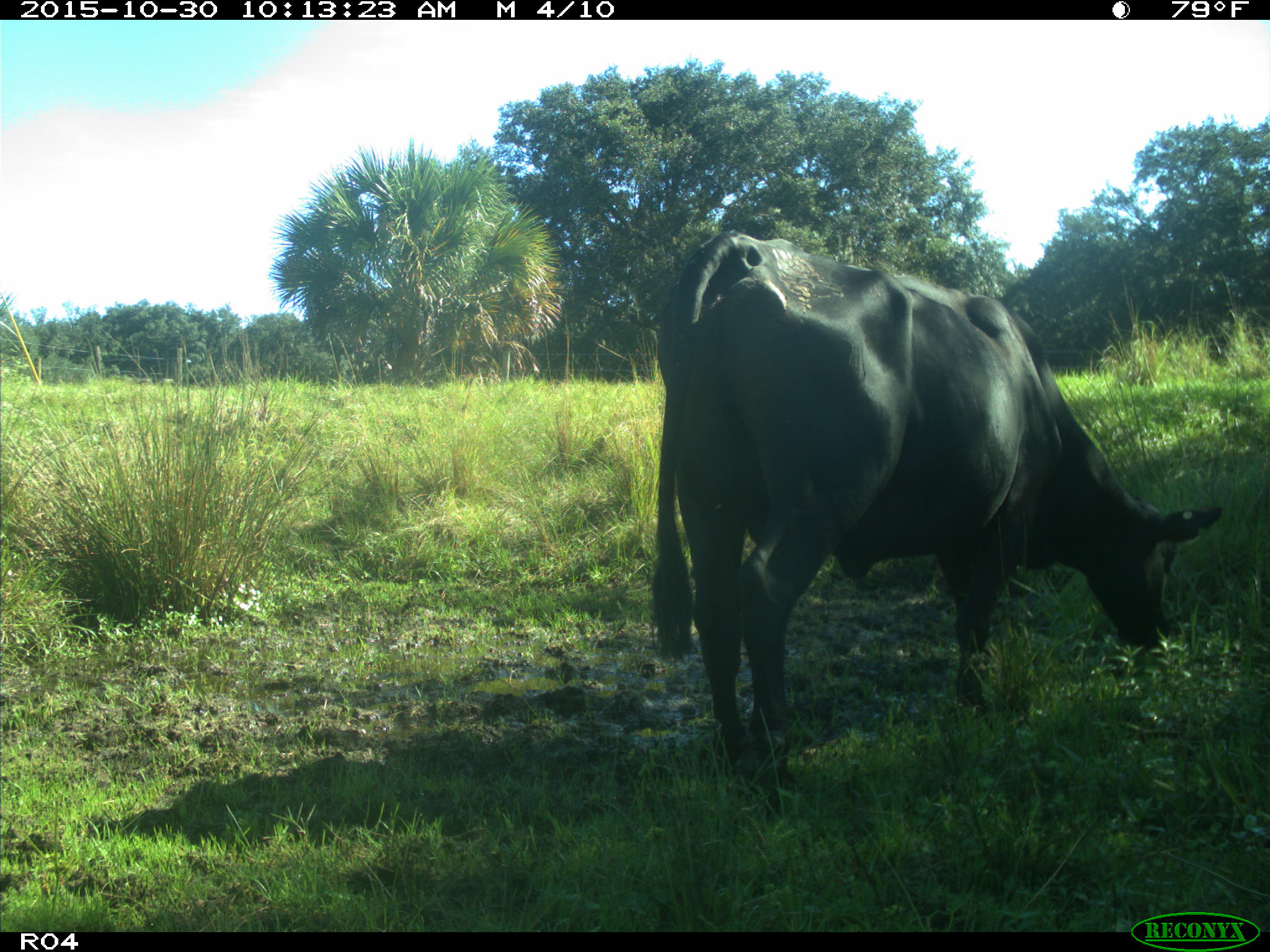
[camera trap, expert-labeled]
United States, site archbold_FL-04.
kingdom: Animalia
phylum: Chordata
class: Mammalia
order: Artiodactyla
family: Bovidae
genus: Bos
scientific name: Bos taurus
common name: domestic cow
Bos taurus (domestic cow).